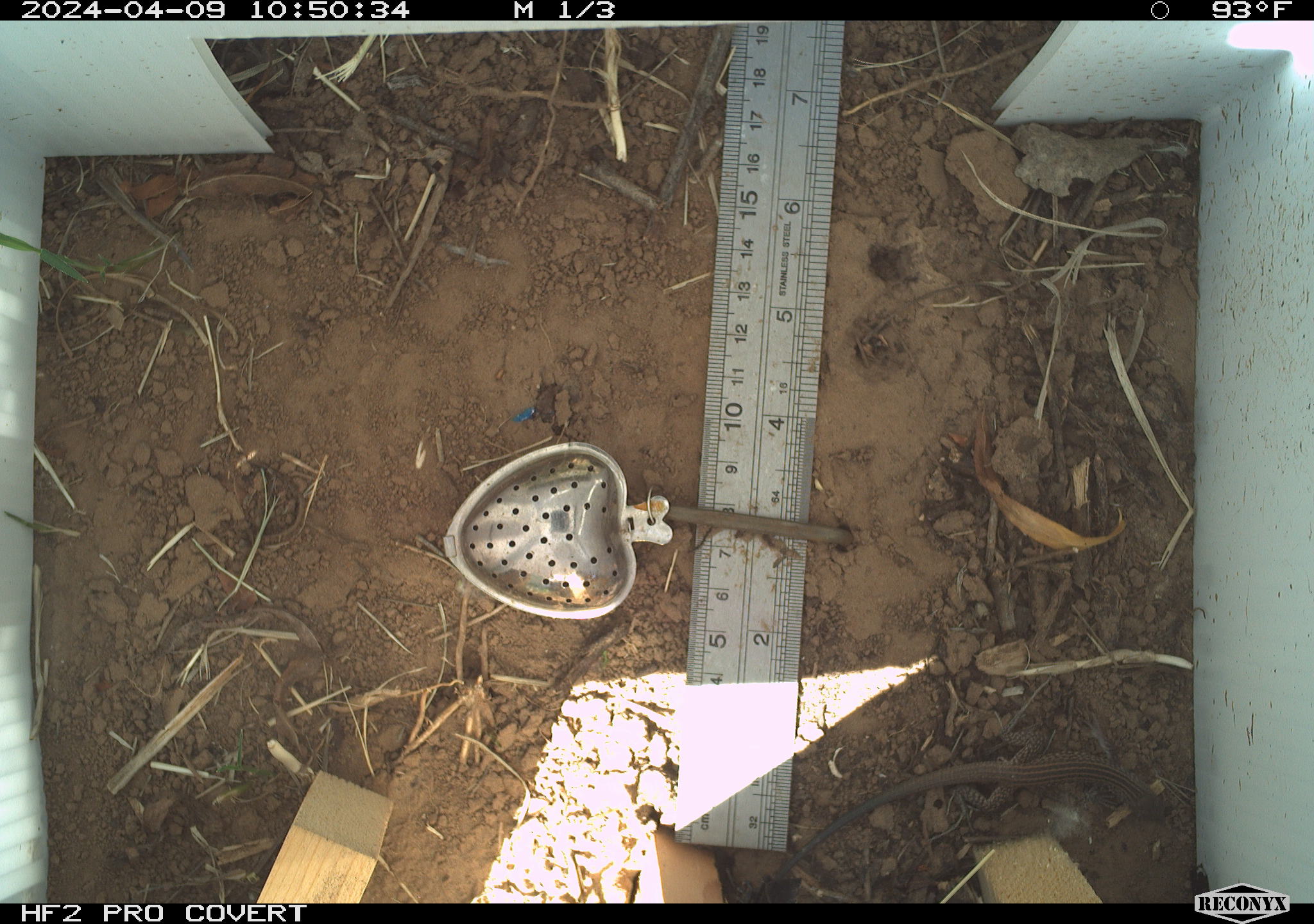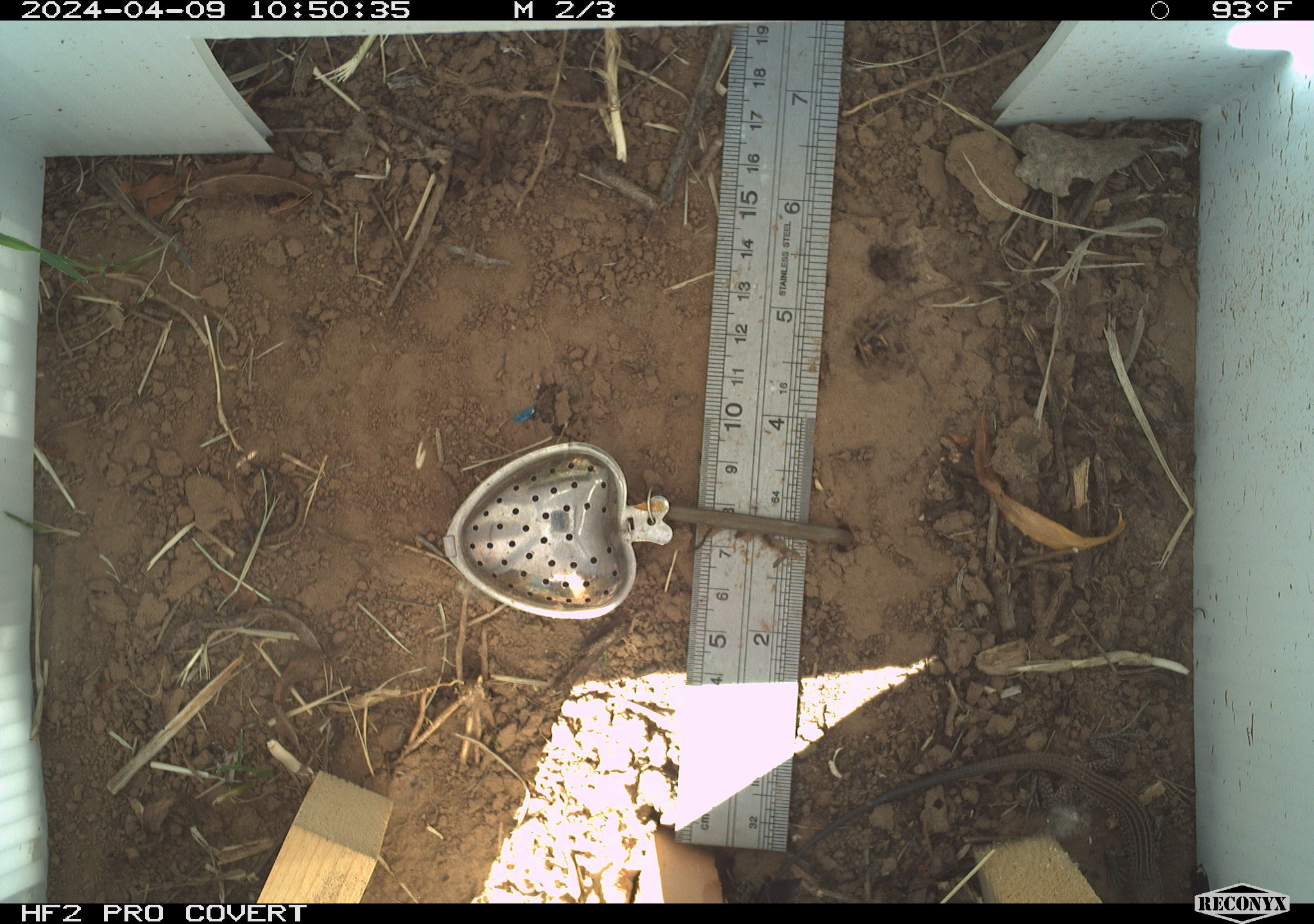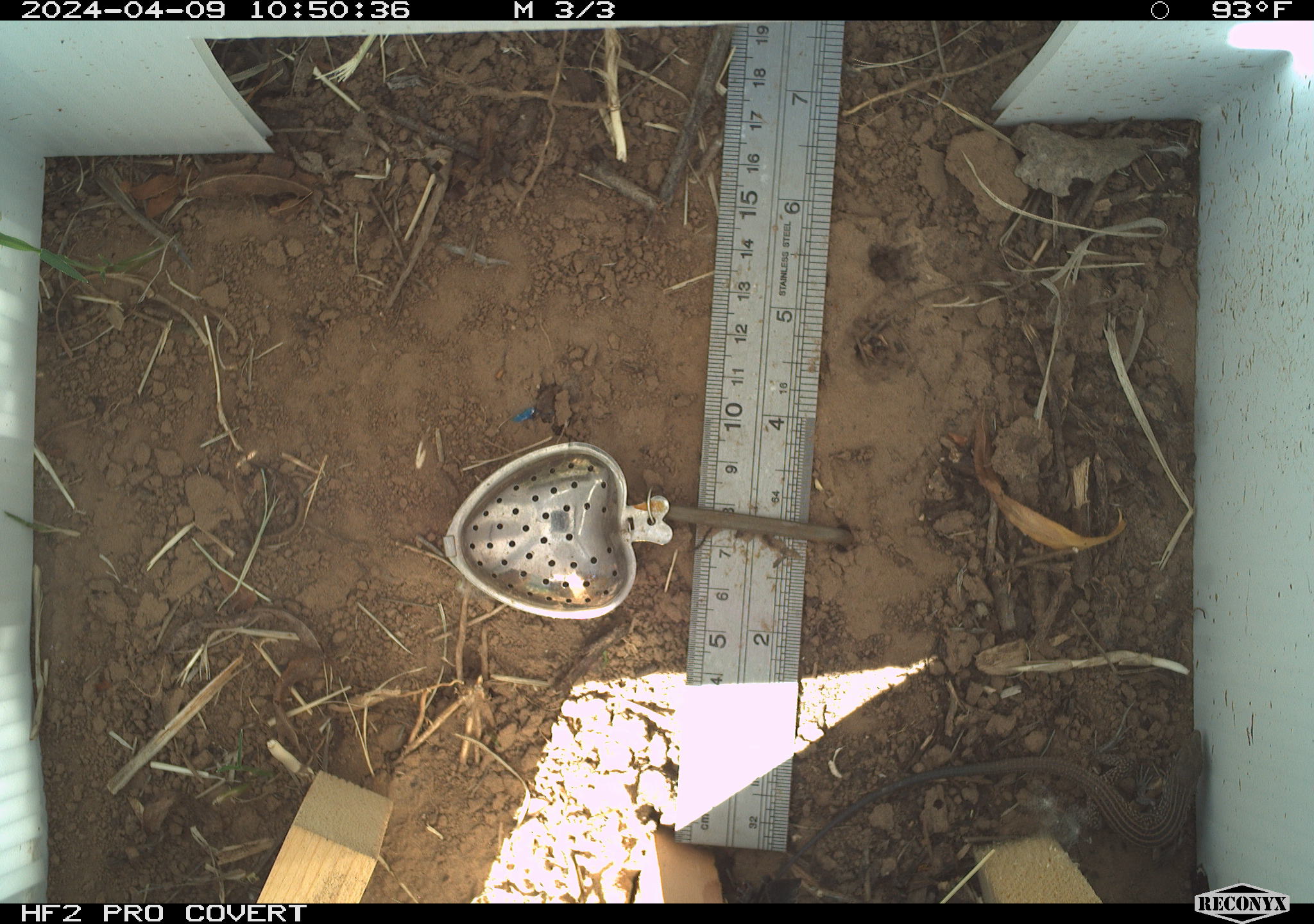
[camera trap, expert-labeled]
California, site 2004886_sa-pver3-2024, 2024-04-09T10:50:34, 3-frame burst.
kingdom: Animalia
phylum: Chordata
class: Reptilia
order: Squamata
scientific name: Squamata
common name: lizards and snakes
Lizards and snakes (Squamata).